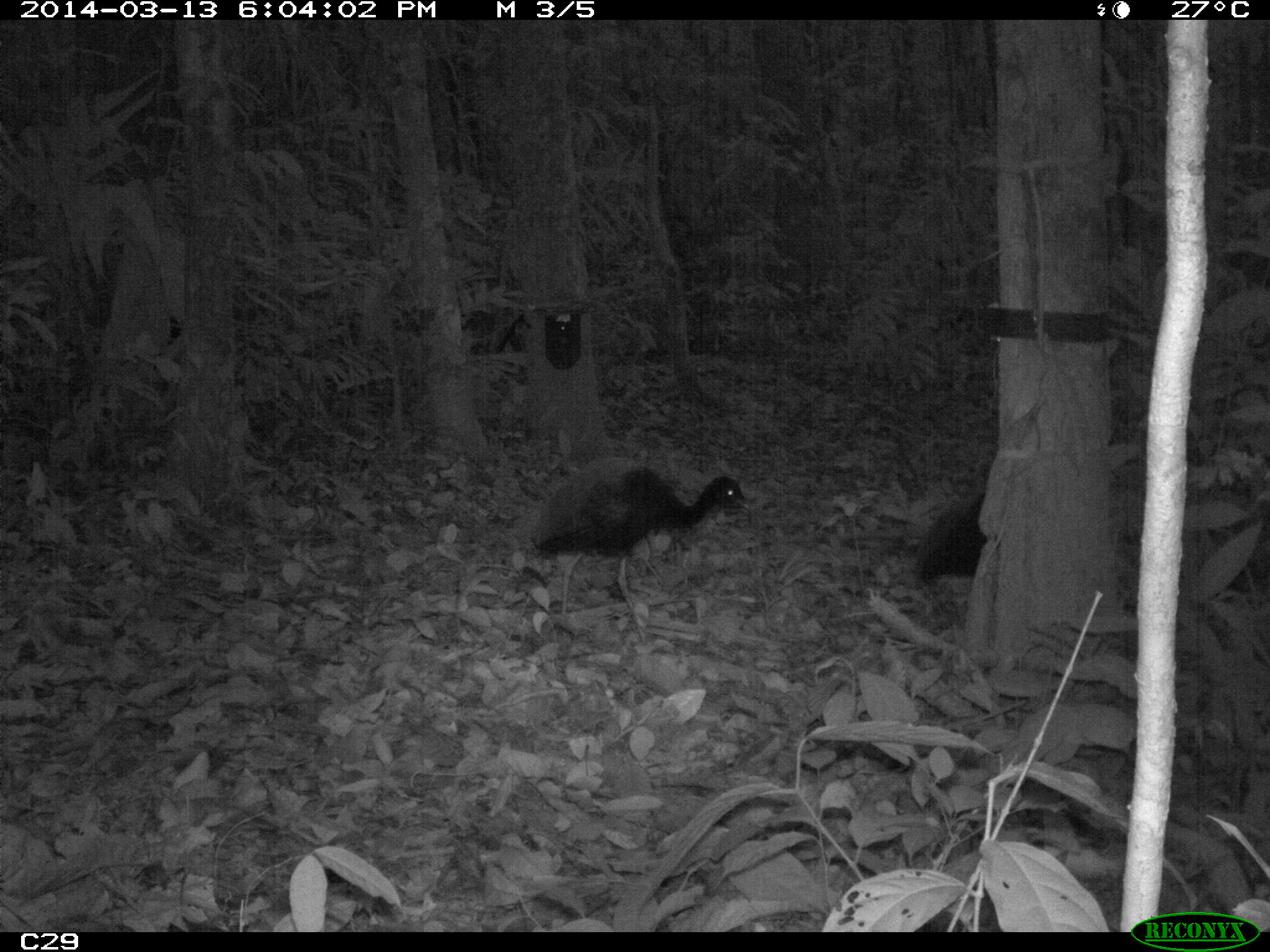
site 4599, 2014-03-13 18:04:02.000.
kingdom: Animalia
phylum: Chordata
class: Aves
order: Gruiformes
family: Psophiidae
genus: Psophia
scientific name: Psophia crepitans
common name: gray-winged trumpeter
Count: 5.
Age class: adult.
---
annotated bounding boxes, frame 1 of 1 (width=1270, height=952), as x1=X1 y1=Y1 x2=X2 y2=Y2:
psophia crepitans: x1=525 y1=455 x2=753 y2=616; x1=908 y1=485 x2=985 y2=577